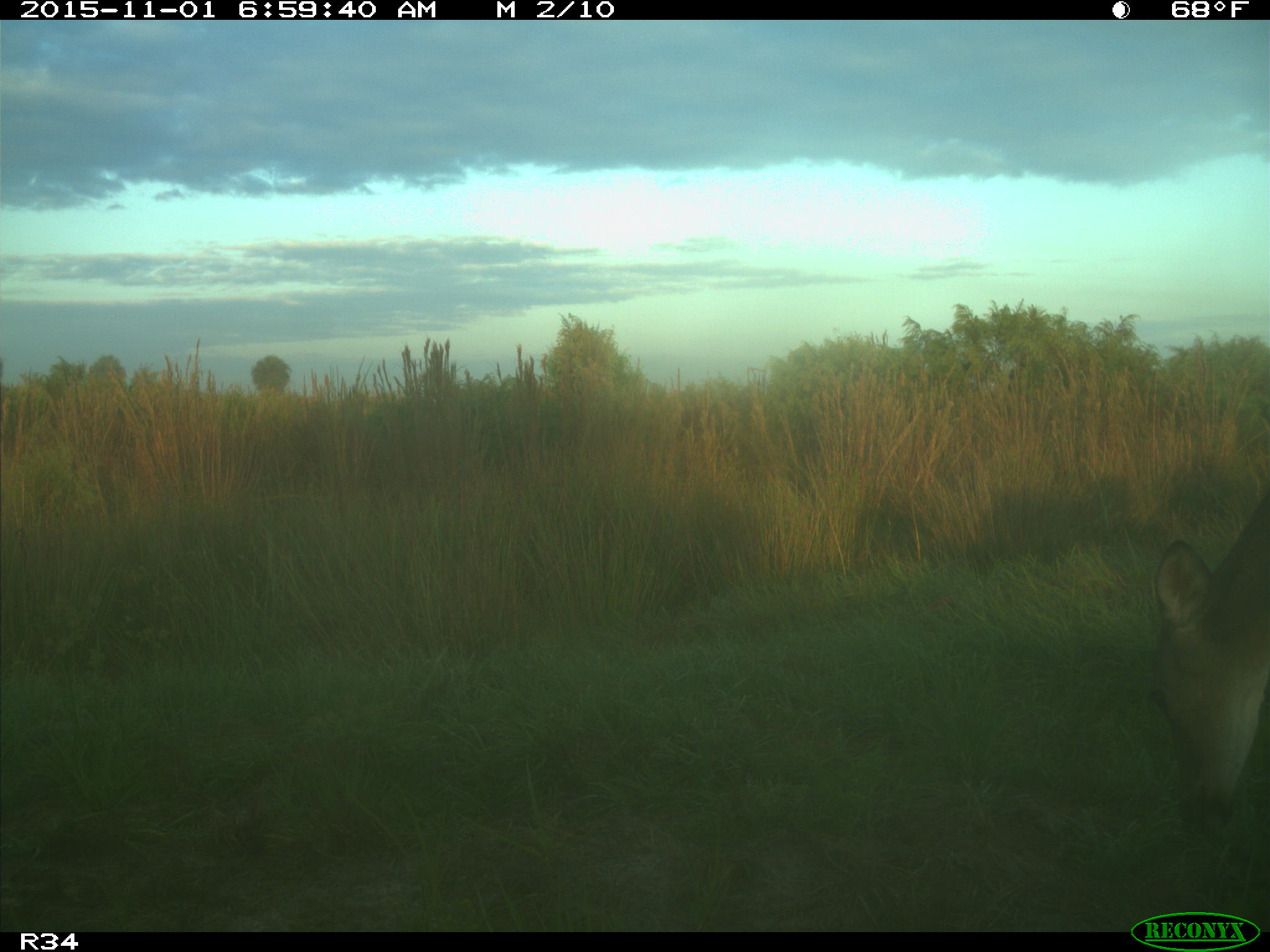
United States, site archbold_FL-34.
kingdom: Animalia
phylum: Chordata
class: Mammalia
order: Artiodactyla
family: Cervidae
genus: Odocoileus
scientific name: Odocoileus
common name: deer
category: unidentified deer